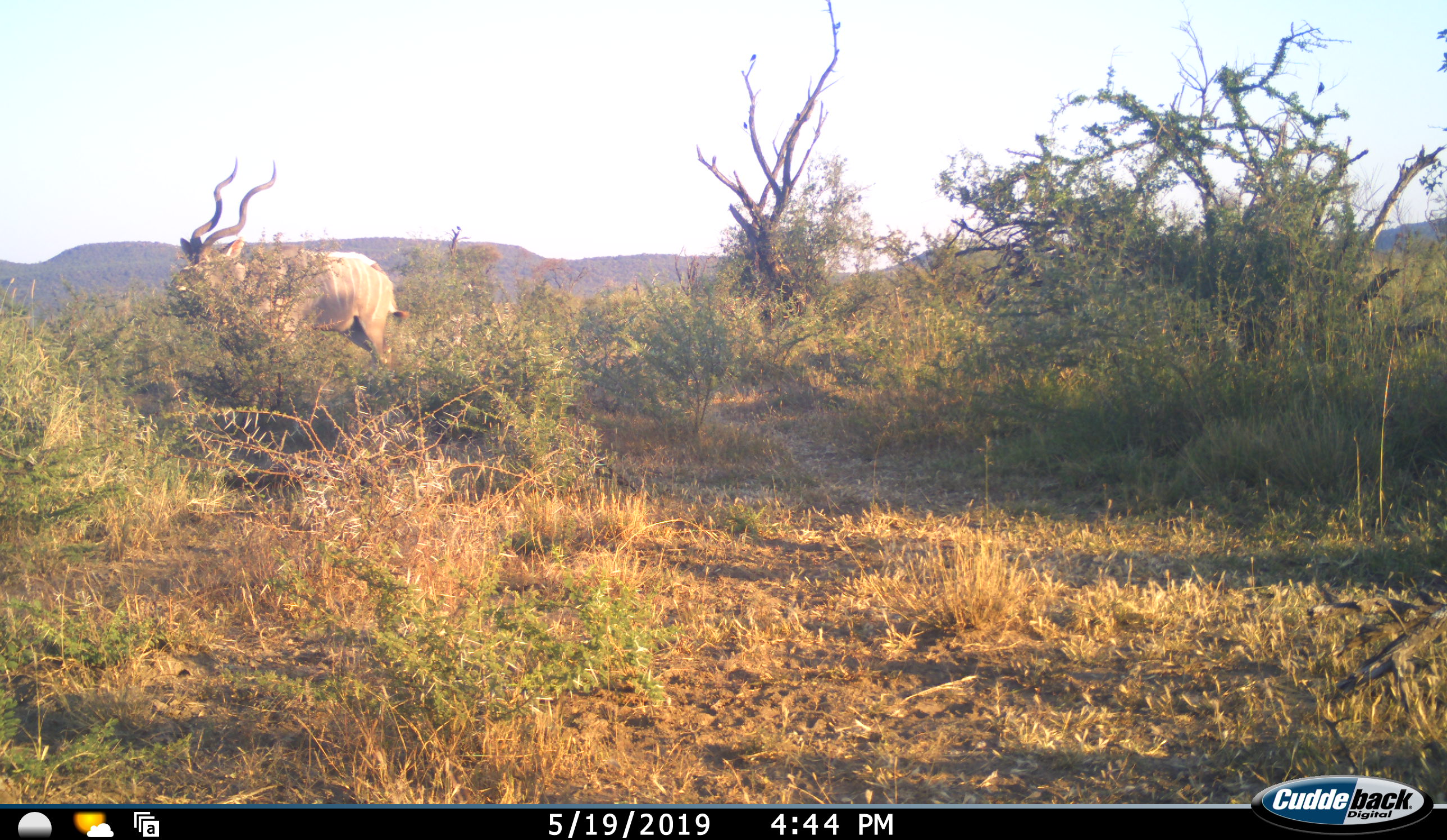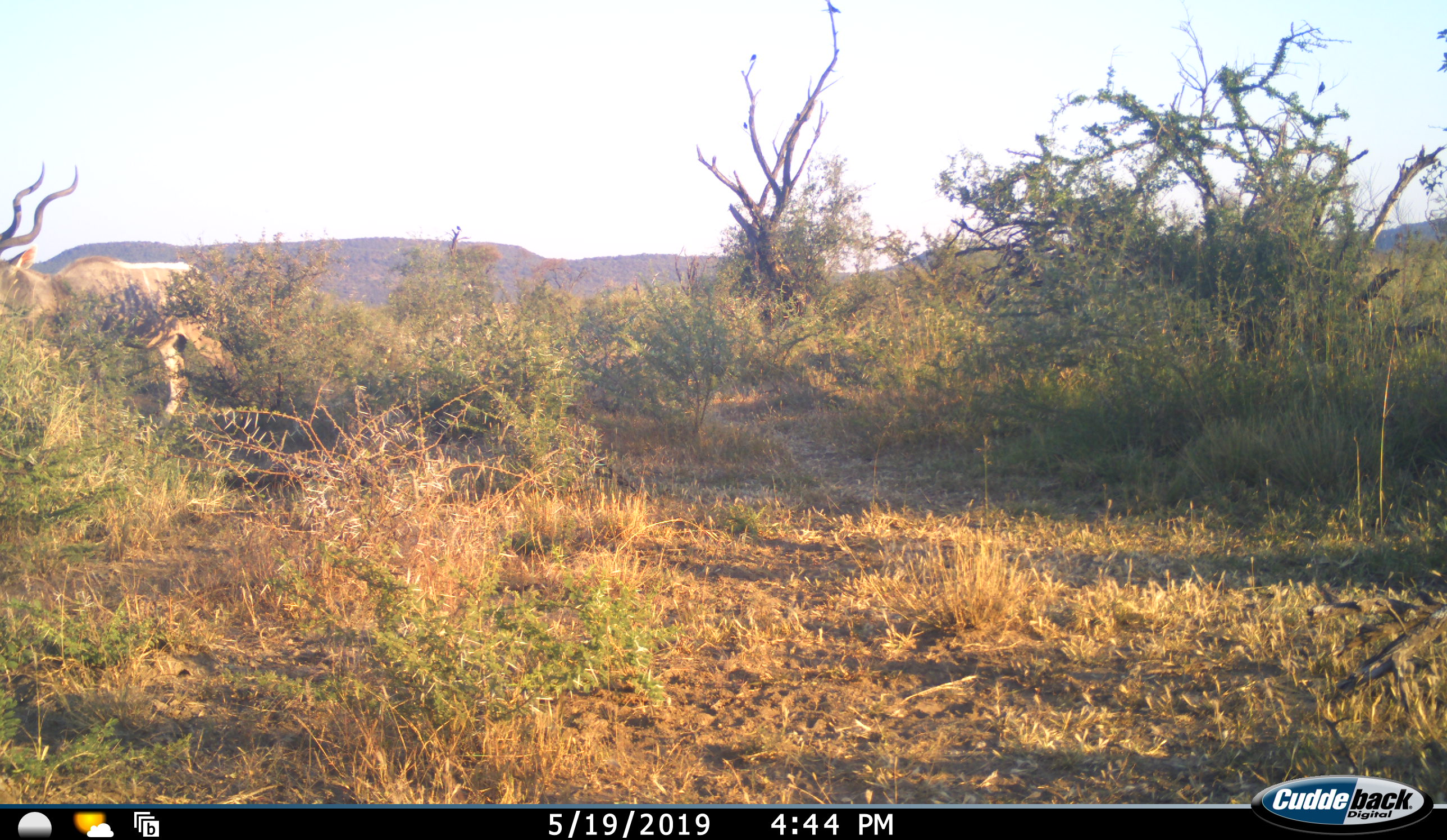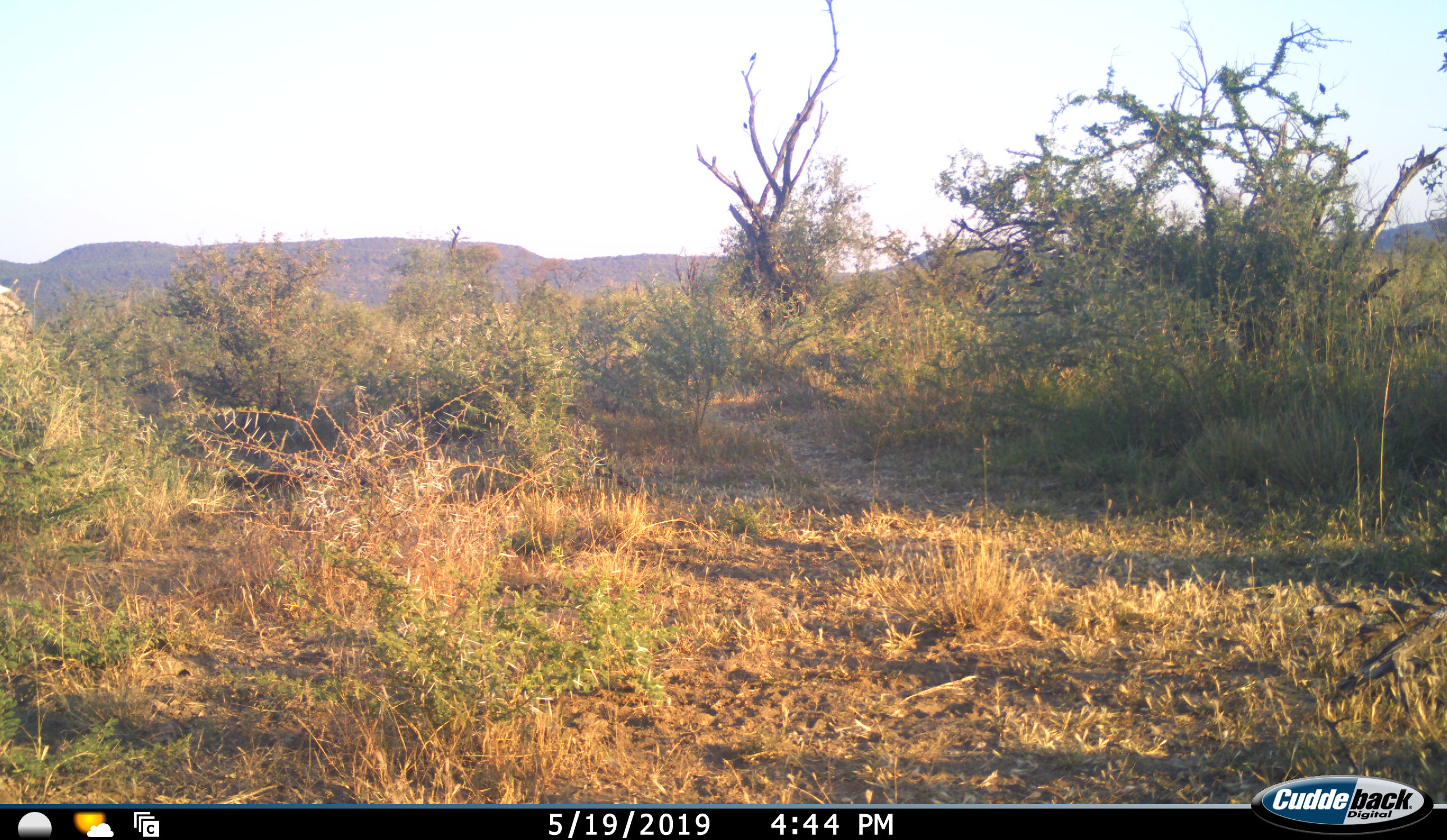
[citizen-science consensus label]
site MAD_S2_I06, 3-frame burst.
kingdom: Animalia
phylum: Chordata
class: Mammalia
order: Artiodactyla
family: Bovidae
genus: Tragelaphus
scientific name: Tragelaphus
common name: kudu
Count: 1.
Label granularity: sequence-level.